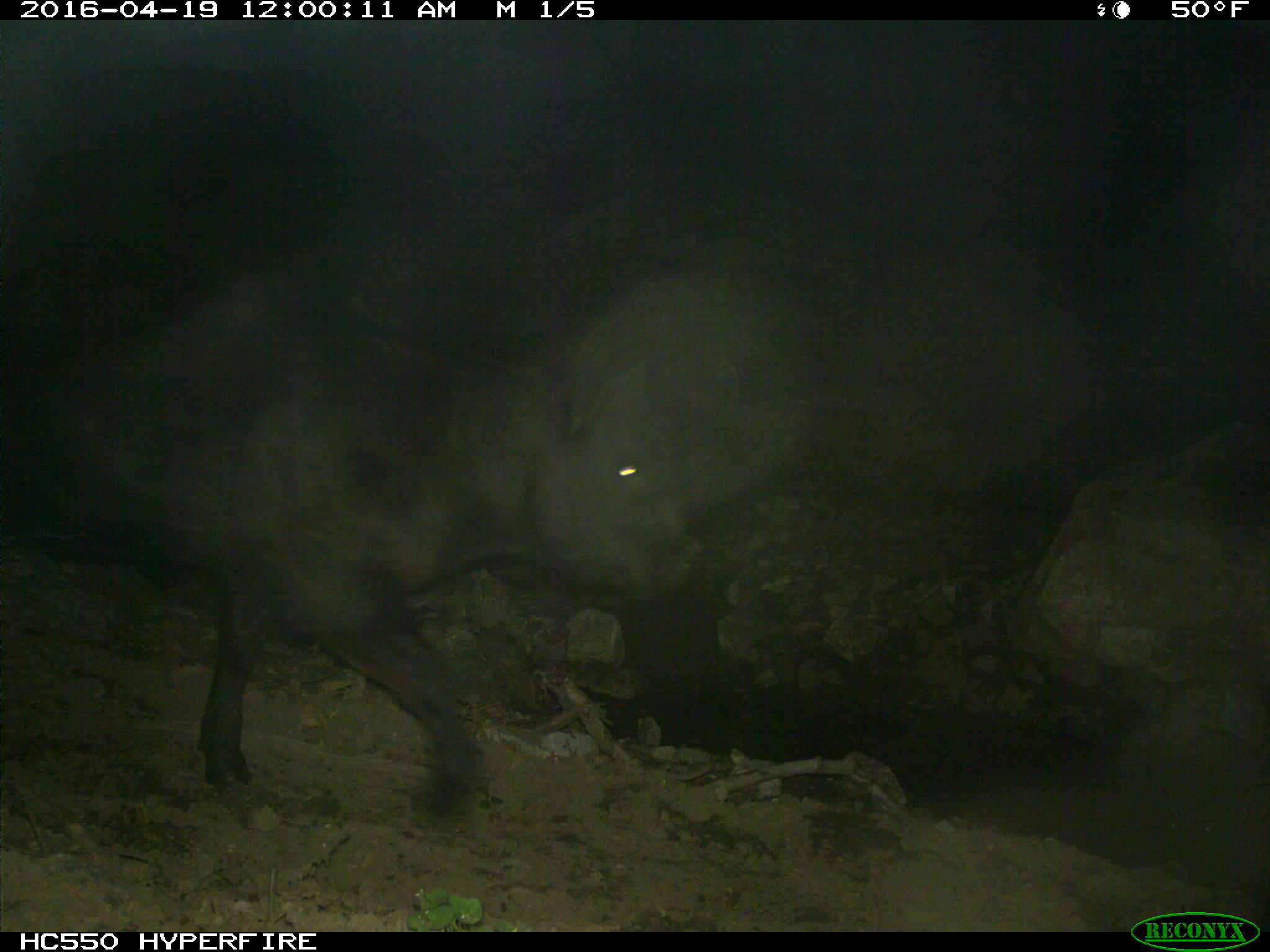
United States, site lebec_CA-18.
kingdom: Animalia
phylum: Chordata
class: Mammalia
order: Artiodactyla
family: Bovidae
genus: Bos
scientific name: Bos taurus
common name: domestic cow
Bos taurus (domestic cow).